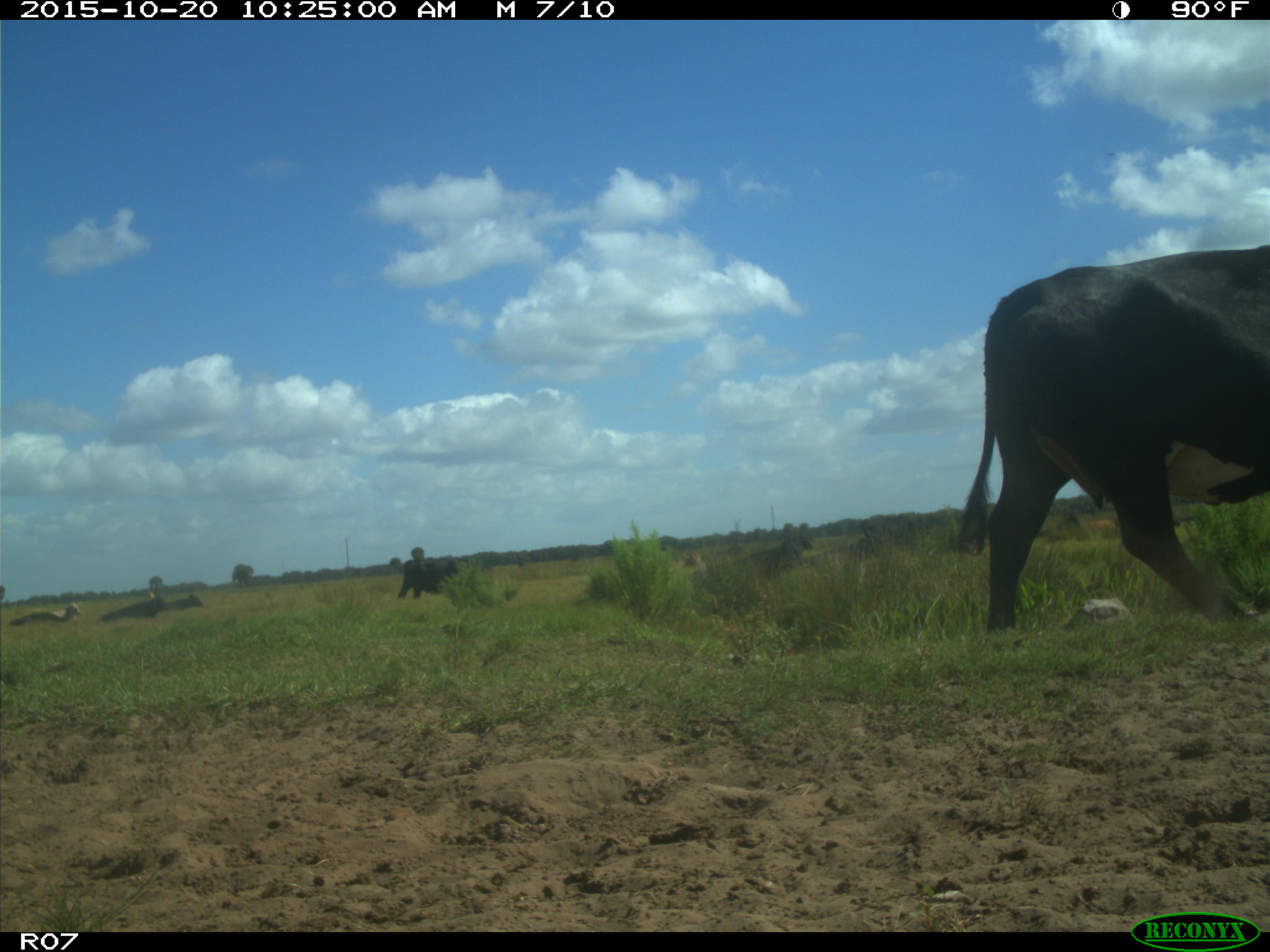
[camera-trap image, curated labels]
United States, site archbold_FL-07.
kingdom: Animalia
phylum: Chordata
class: Mammalia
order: Artiodactyla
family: Bovidae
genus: Bos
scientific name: Bos taurus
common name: domestic cow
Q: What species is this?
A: Bos taurus (domestic cow).